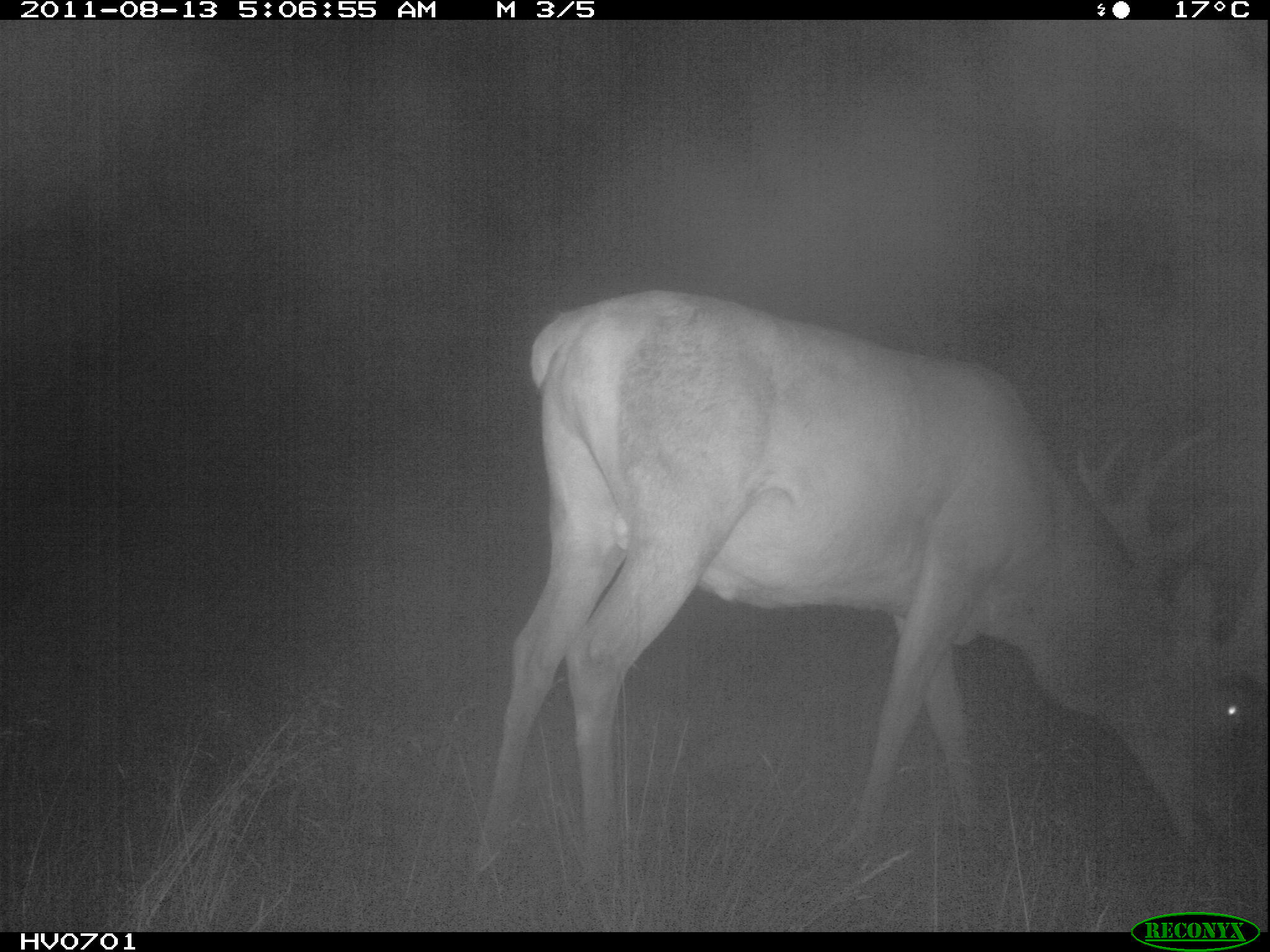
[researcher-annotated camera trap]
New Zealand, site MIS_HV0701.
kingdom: Animalia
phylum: Chordata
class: Mammalia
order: Artiodactyla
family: Cervidae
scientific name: Cervidae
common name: deer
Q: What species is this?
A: Deer (Cervidae).